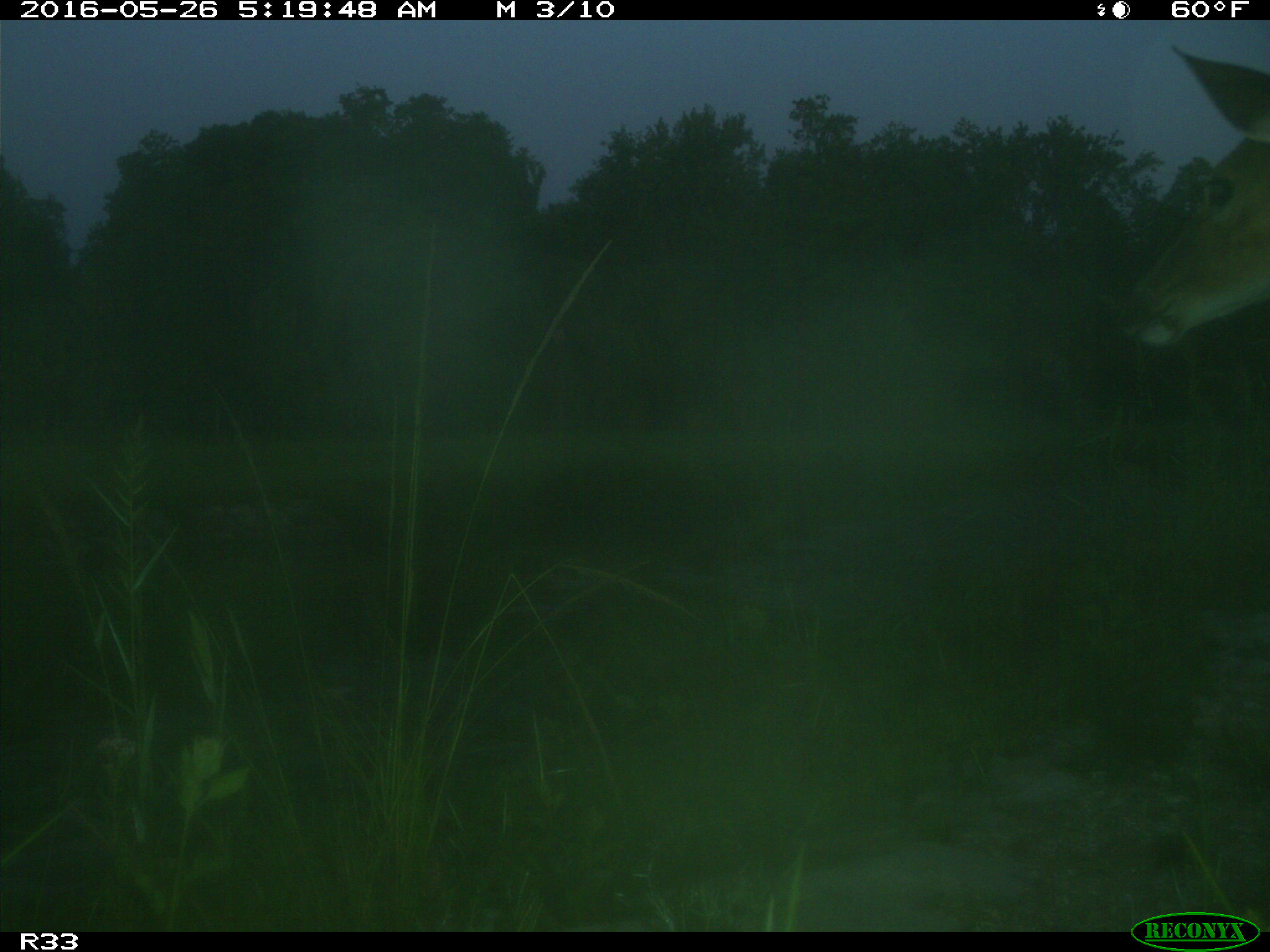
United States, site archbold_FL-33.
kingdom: Animalia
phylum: Chordata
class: Mammalia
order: Artiodactyla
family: Cervidae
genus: Odocoileus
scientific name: Odocoileus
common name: deer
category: unidentified deer